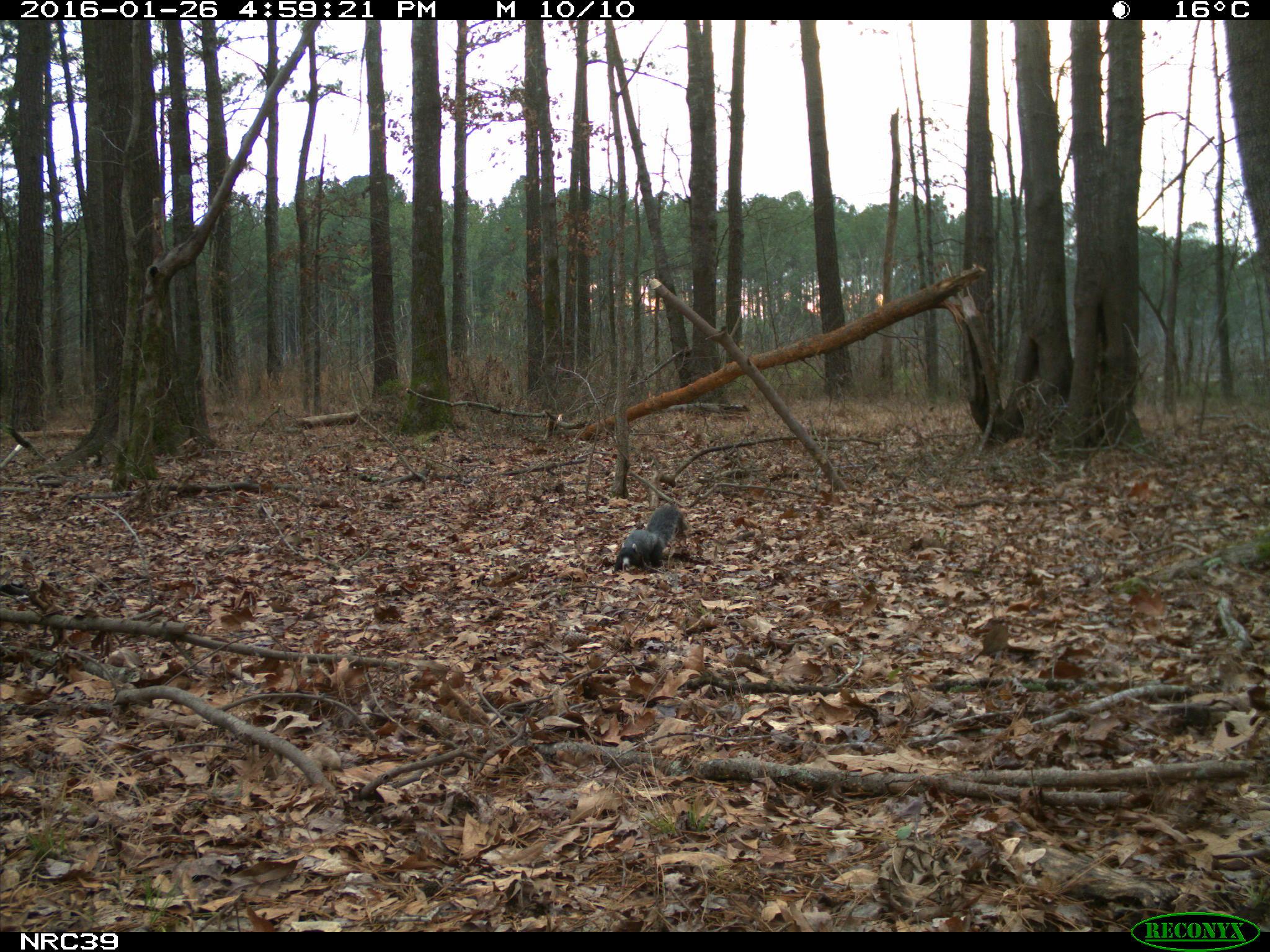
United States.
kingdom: Animalia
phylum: Chordata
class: Mammalia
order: Rodentia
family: Sciuridae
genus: Sciurus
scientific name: Sciurus niger cinereus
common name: eastern fox squirrel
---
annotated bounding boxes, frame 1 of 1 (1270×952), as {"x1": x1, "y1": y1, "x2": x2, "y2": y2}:
Eastern Fox Squirrel: {"x1": 607, "y1": 502, "x2": 694, "y2": 577}